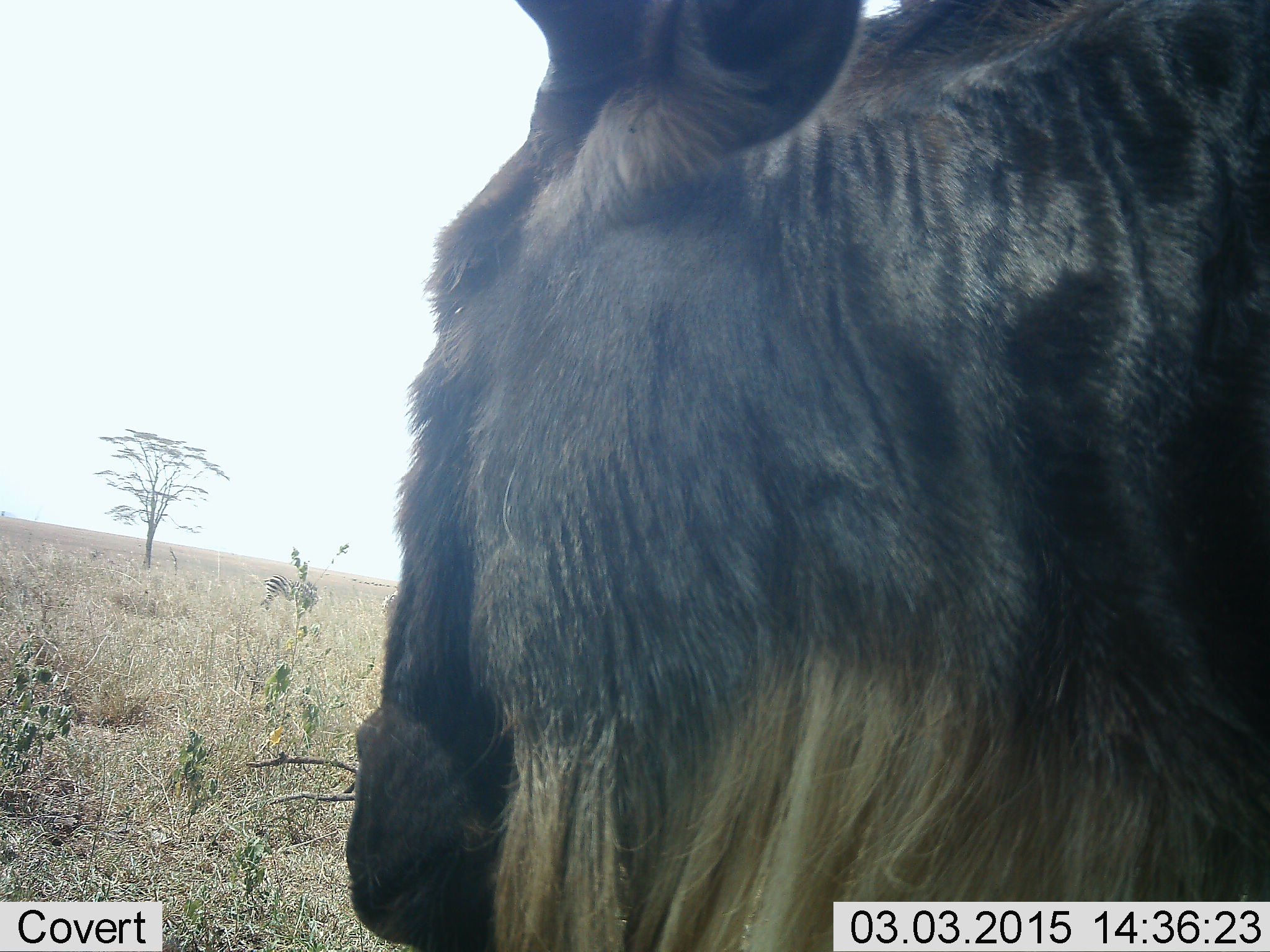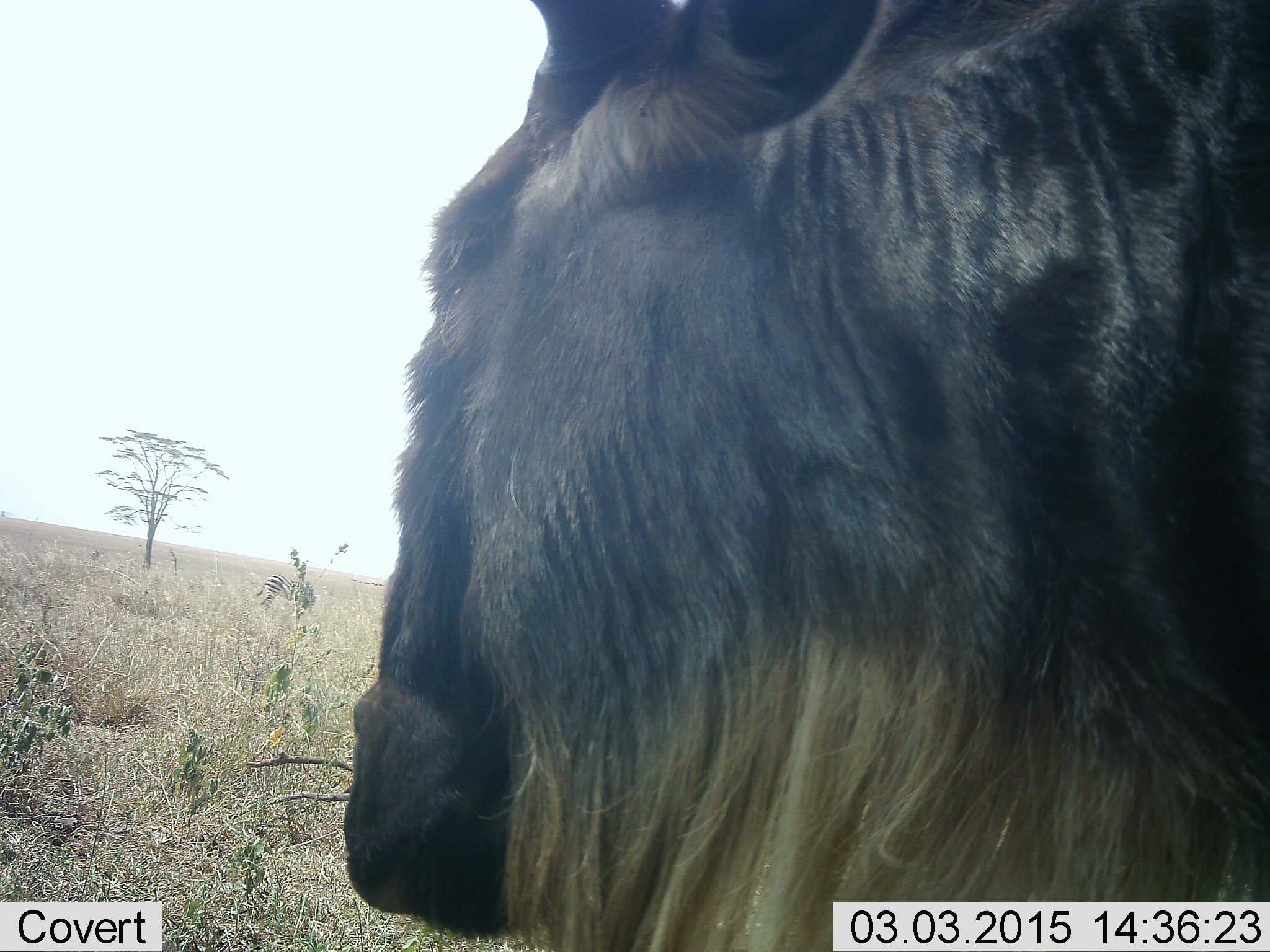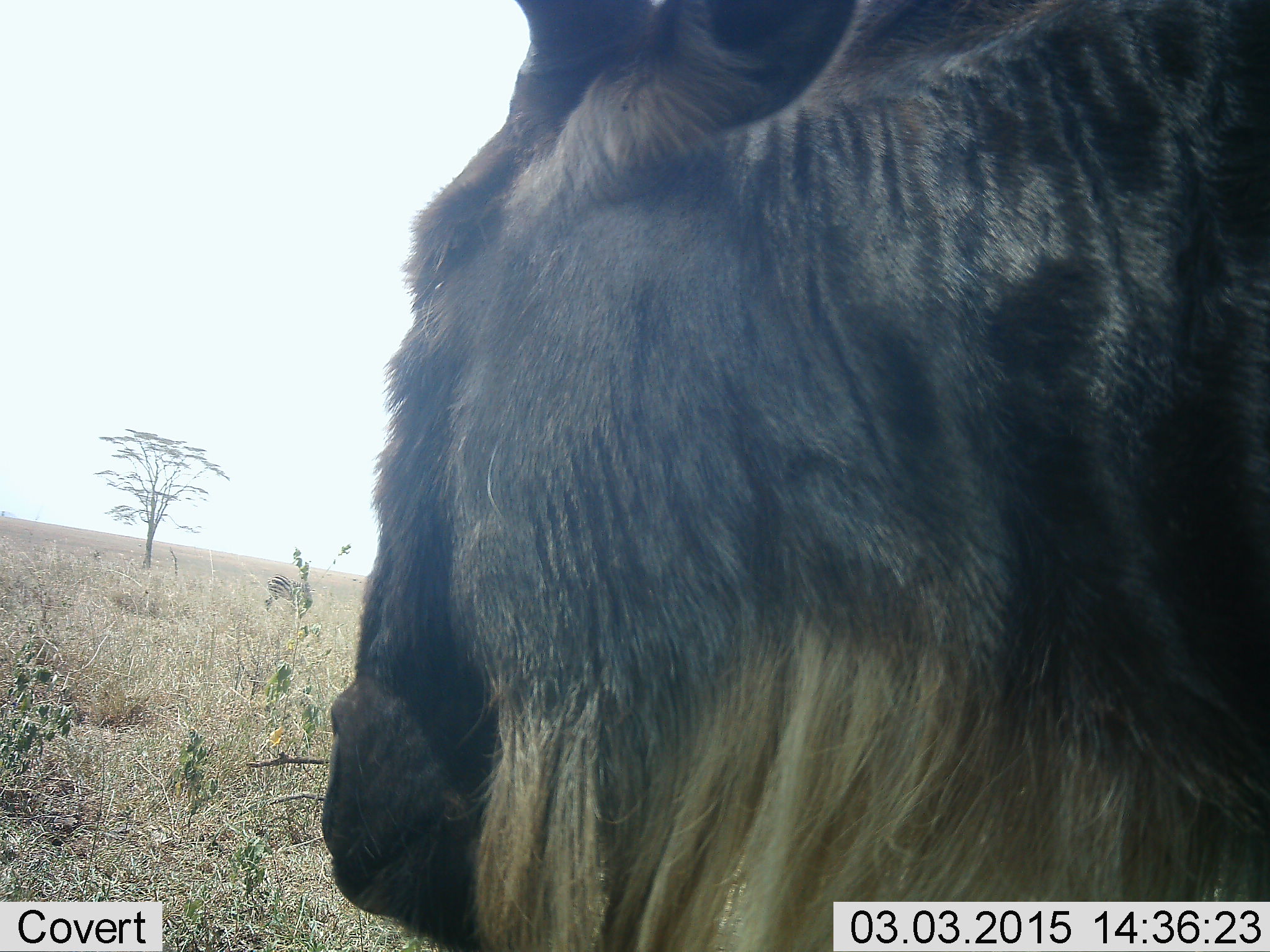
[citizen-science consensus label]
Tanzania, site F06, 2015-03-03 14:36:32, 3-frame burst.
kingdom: Animalia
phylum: Chordata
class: Mammalia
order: Artiodactyla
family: Bovidae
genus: Connochaetes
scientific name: Connochaetes taurinus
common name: blue wildebeest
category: wildebeest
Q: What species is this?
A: Wildebeest (blue wildebeest) (Connochaetes taurinus).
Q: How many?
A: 1.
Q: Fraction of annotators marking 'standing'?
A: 100%.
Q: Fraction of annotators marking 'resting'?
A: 0%.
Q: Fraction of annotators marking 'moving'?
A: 0%.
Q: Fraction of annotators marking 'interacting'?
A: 0%.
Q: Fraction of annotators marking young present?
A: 0%.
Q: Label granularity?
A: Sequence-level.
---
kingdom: Animalia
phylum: Chordata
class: Mammalia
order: Perissodactyla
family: Equidae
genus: Equus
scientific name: Equus quagga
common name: plains zebra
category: zebra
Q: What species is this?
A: Zebra (plains zebra) (Equus quagga).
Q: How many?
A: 1.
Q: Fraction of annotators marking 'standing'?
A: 70%.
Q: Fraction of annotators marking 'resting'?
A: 0%.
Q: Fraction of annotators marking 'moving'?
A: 0%.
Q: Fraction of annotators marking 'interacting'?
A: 0%.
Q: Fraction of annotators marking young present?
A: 10%.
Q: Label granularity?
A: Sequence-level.